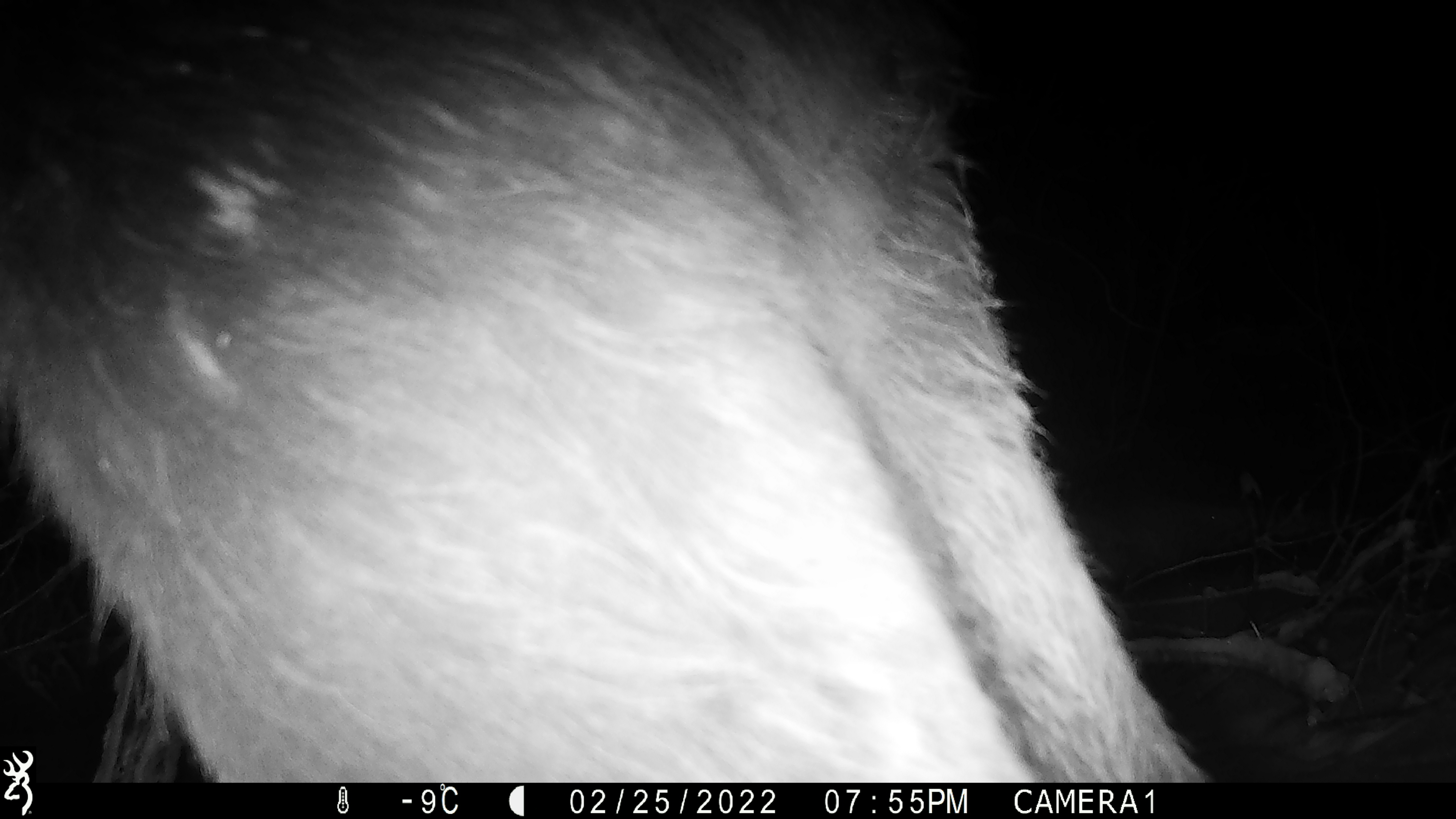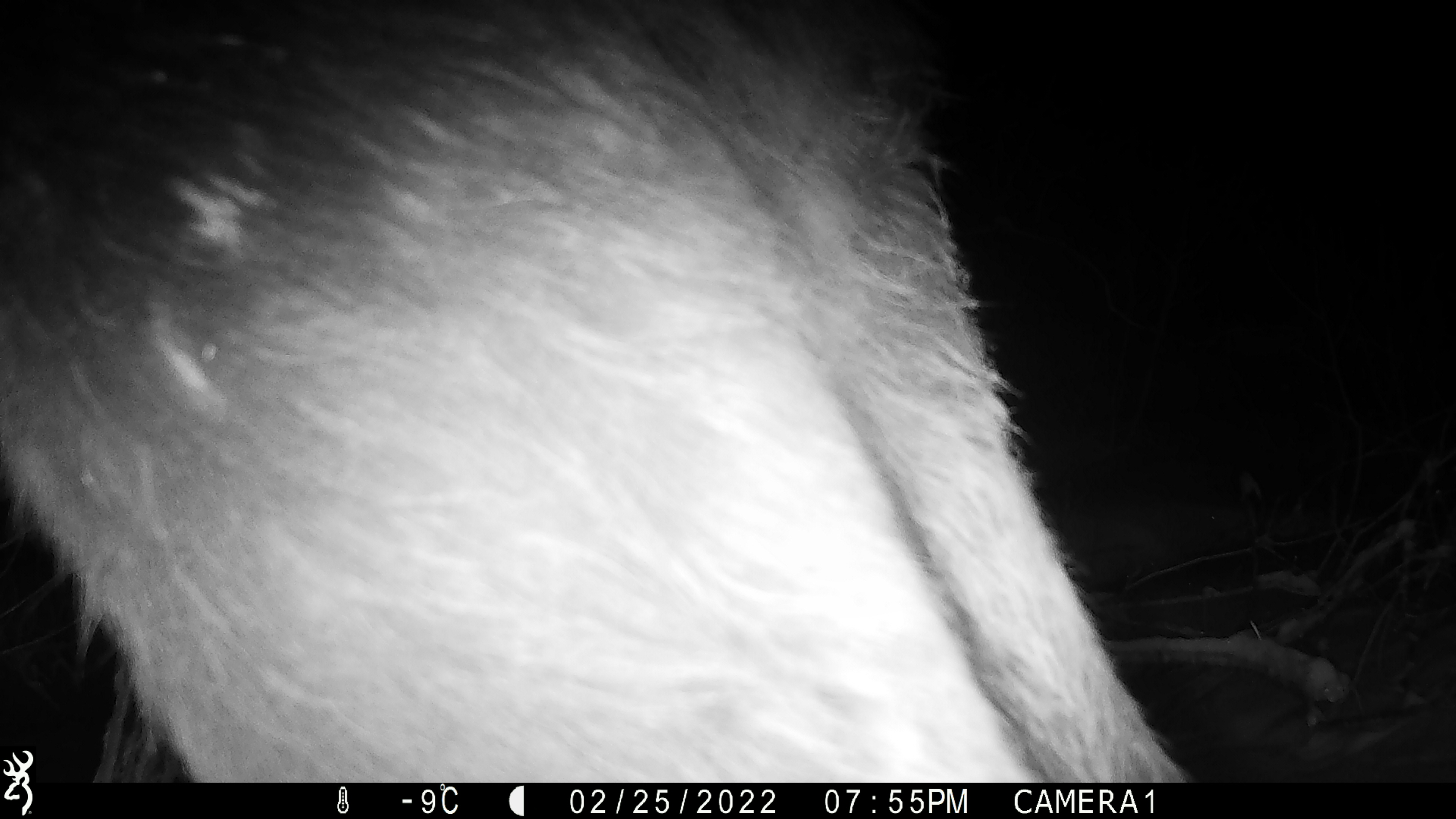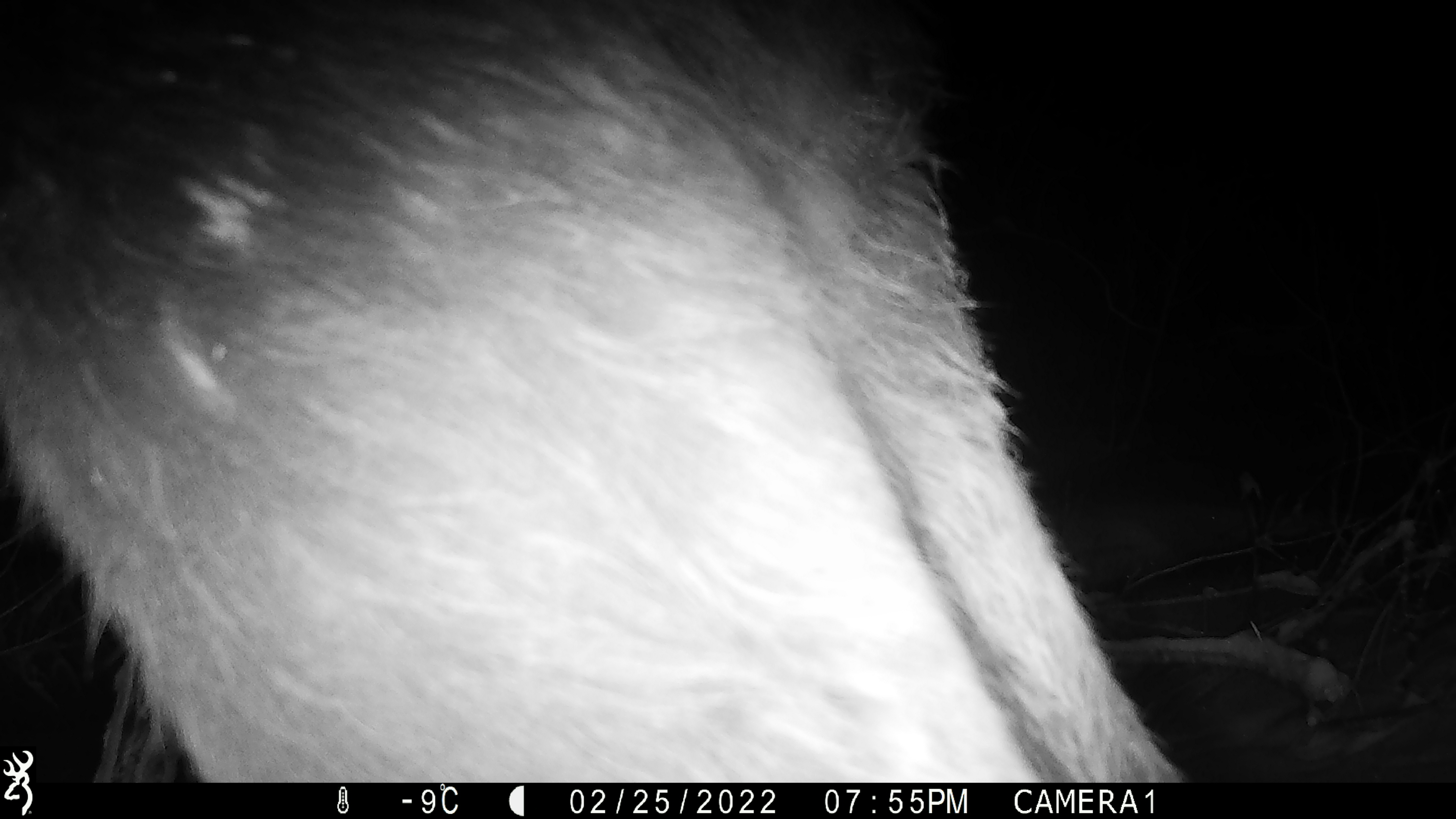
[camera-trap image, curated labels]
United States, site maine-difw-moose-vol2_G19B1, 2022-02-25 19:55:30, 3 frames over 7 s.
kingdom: Animalia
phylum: Chordata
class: Mammalia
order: Artiodactyla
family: Cervidae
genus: Alces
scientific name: Alces alces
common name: moose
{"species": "moose (Alces alces)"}